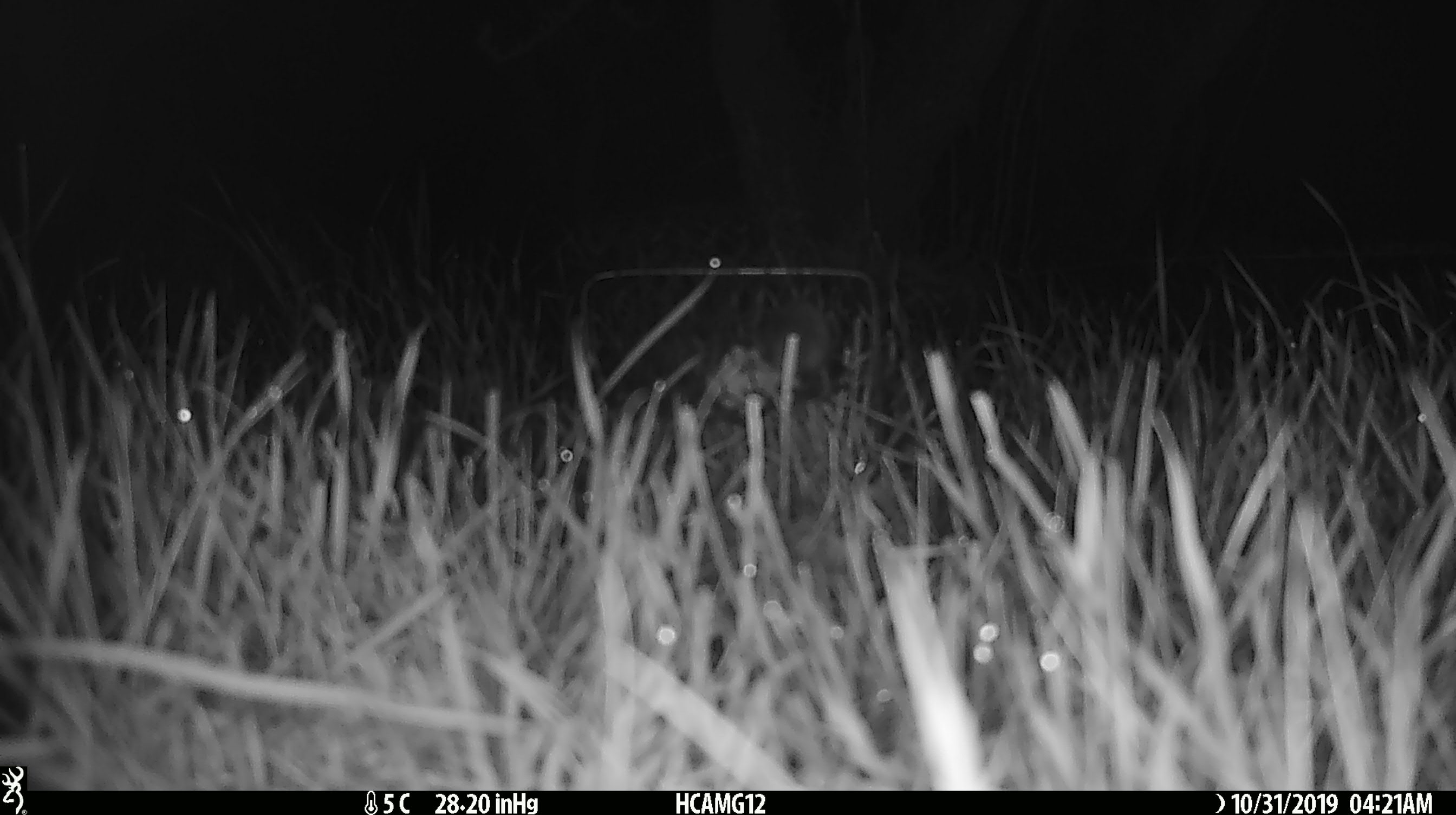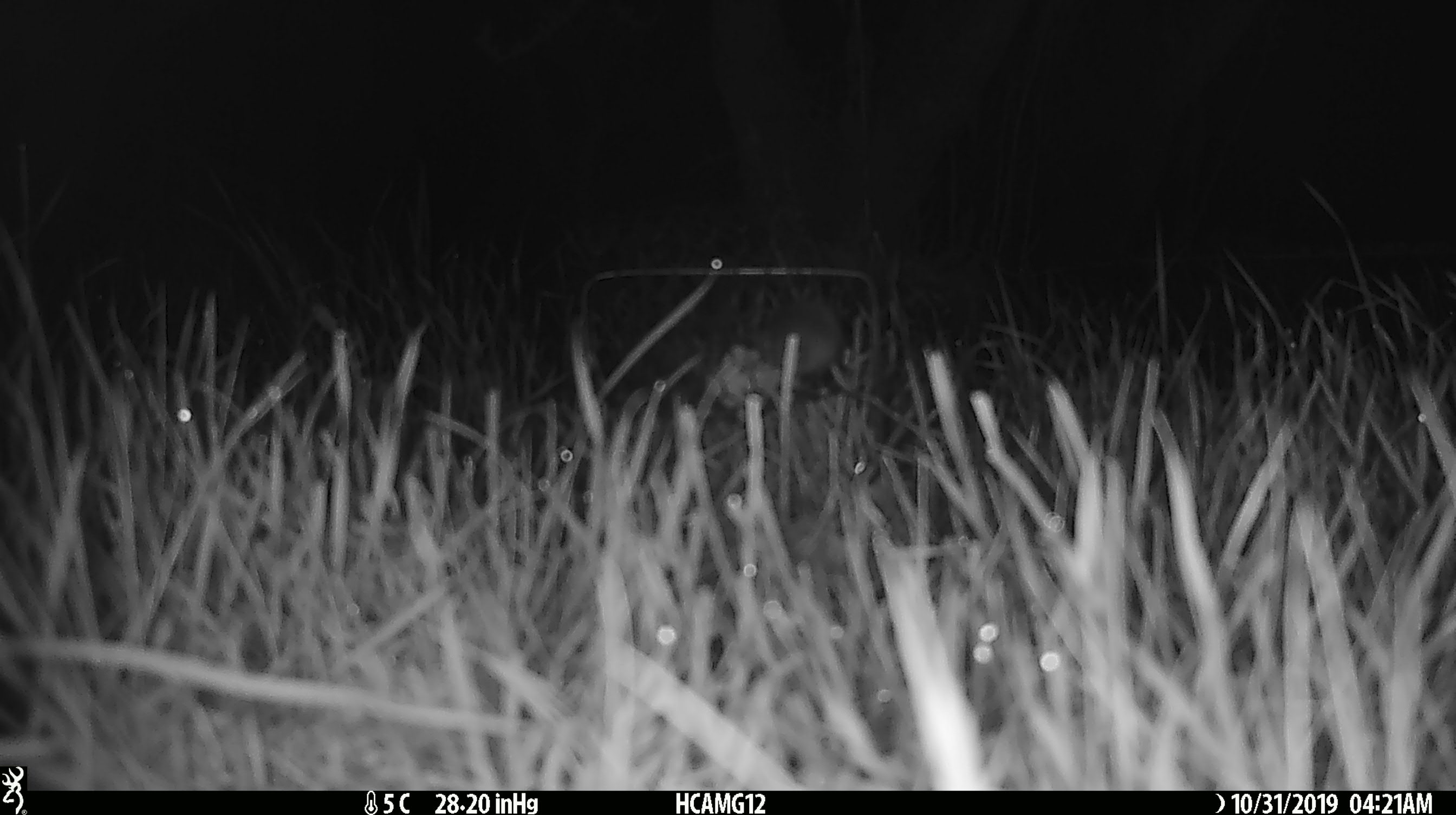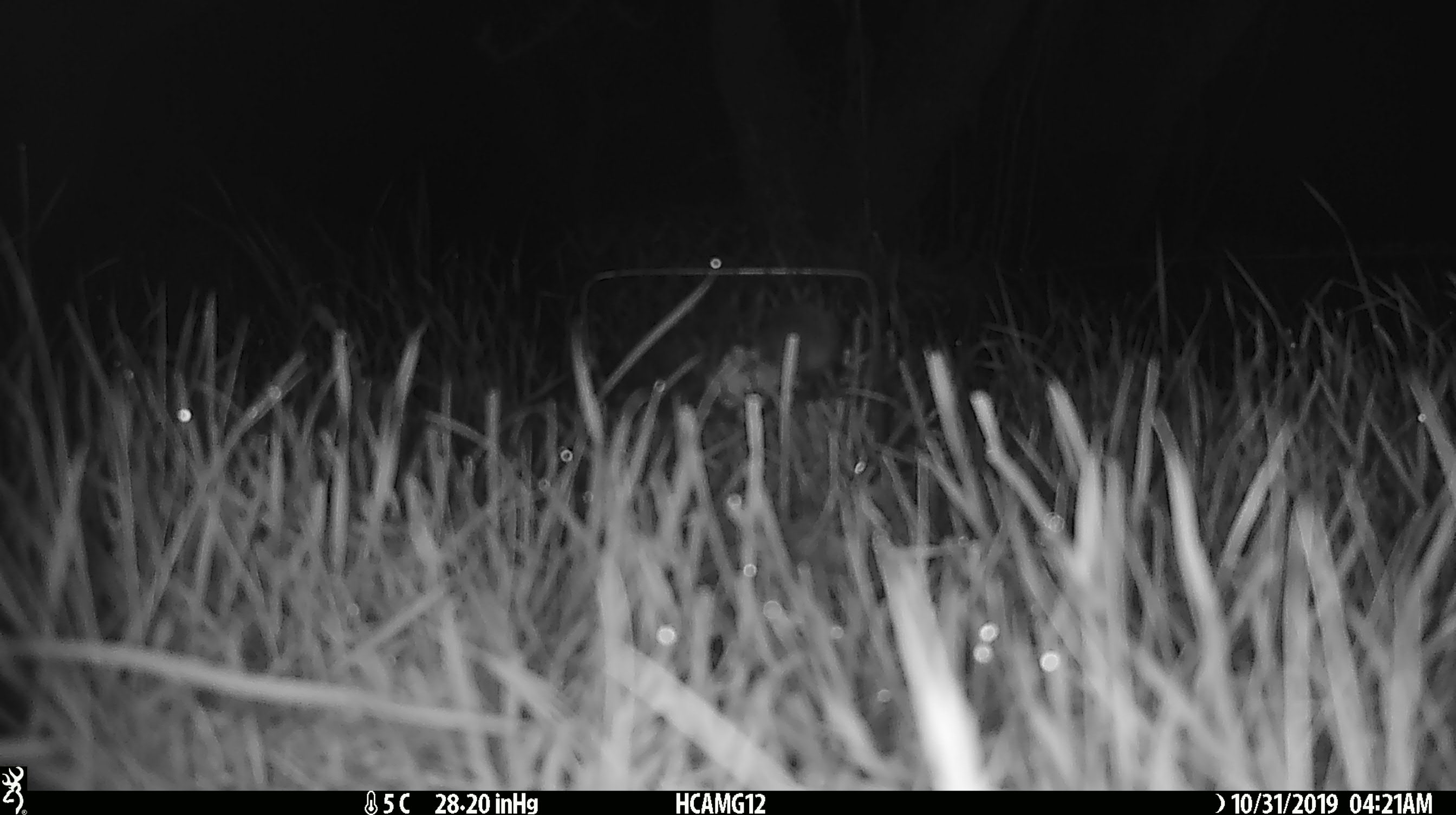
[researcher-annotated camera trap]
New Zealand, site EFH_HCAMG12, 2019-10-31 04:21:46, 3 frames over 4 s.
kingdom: Animalia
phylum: Chordata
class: Mammalia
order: Rodentia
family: Muridae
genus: Mus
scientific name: Mus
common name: mouse